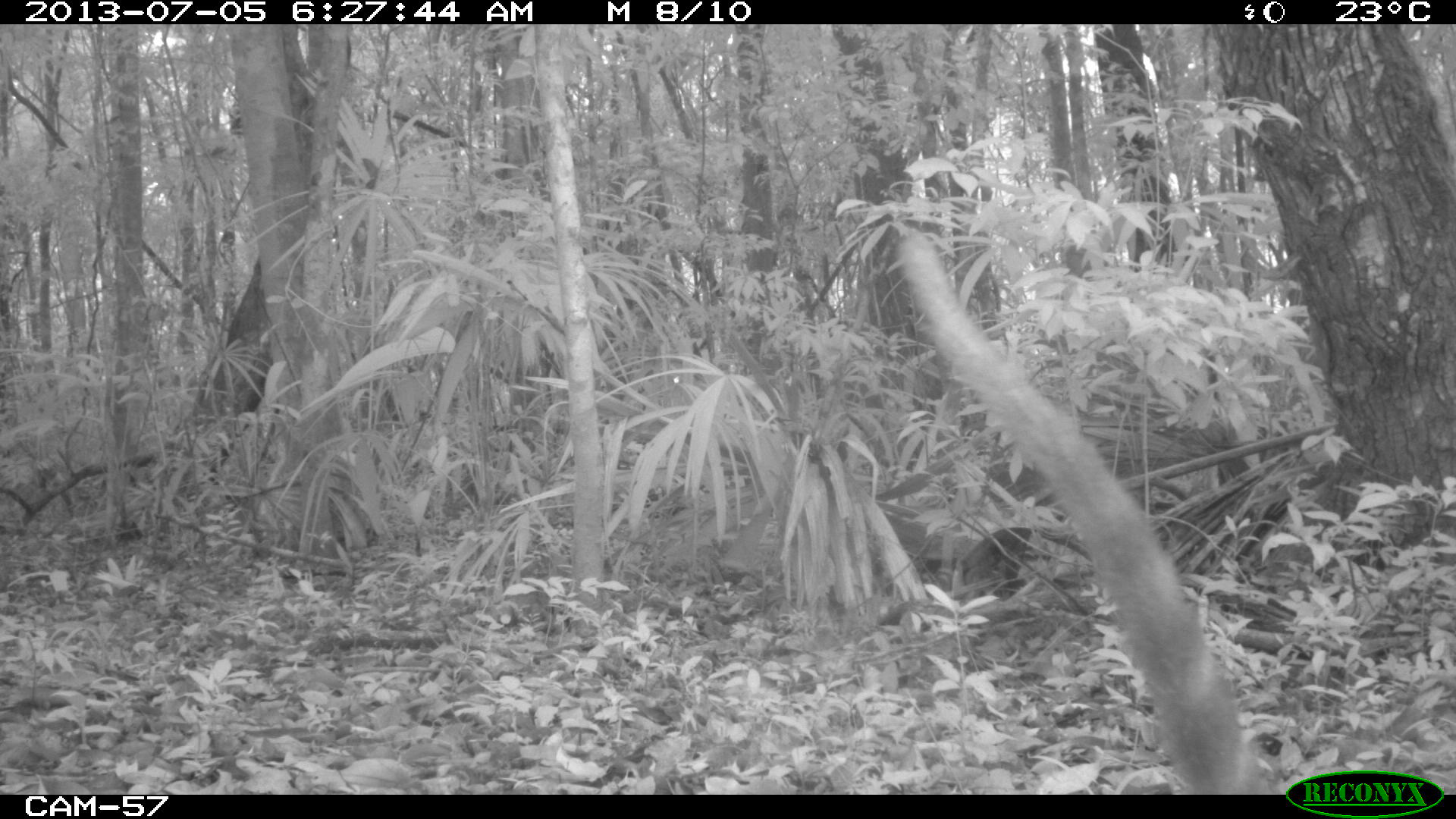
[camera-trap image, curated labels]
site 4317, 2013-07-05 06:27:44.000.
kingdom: Animalia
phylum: Chordata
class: Mammalia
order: Carnivora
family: Procyonidae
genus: Nasua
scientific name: Nasua narica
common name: white-nosed coati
Nasua narica (white-nosed coati), count 1.